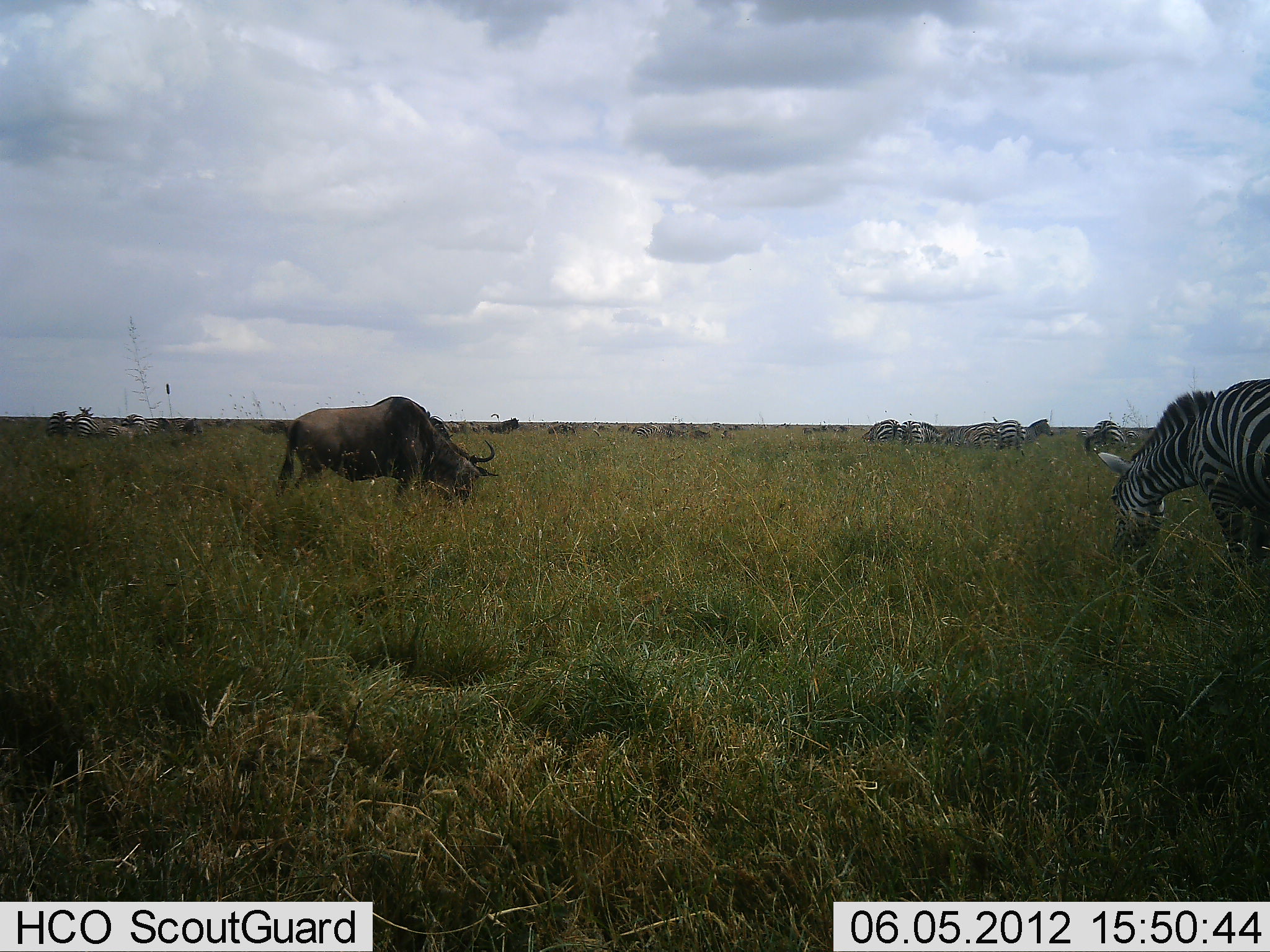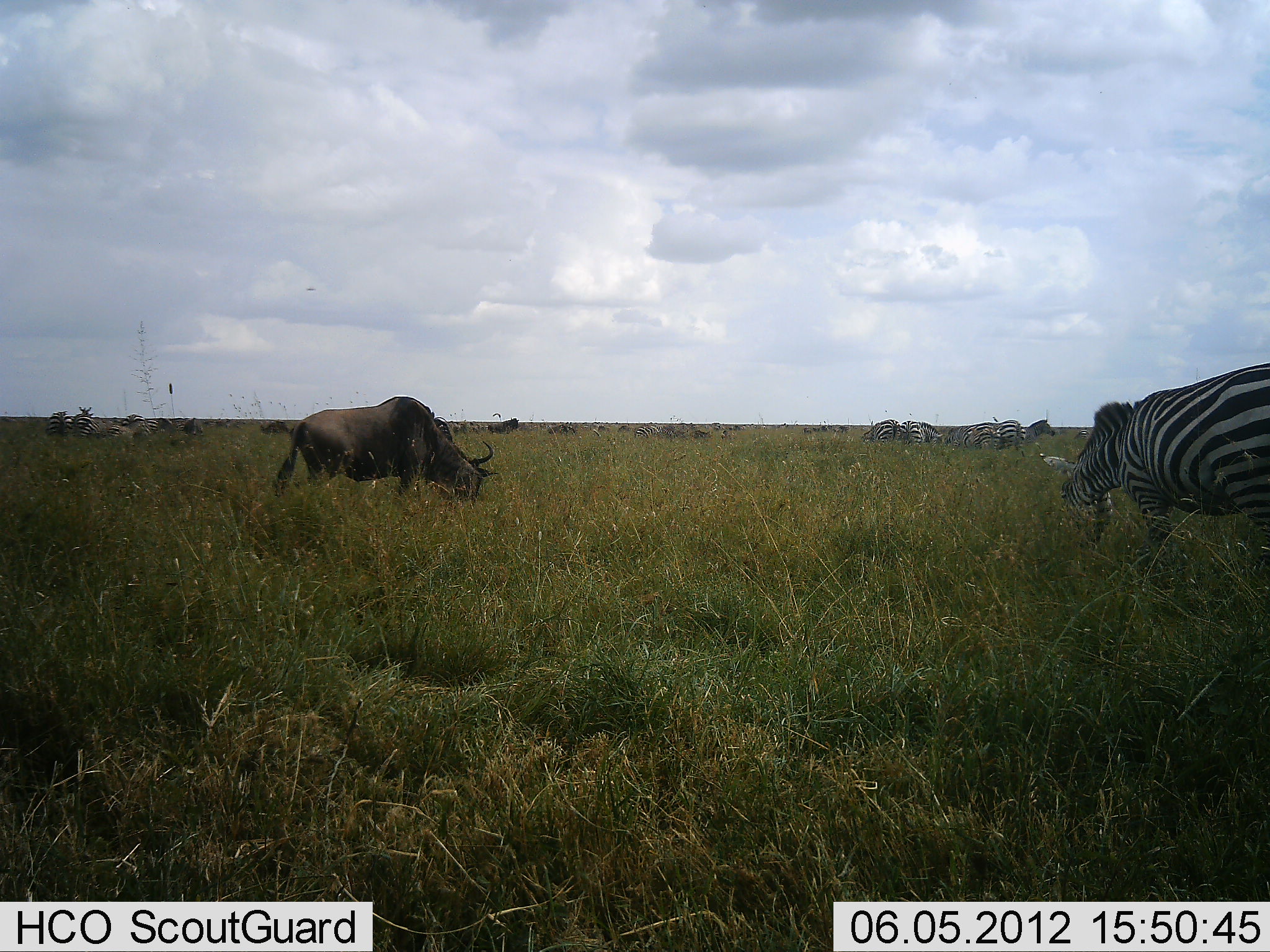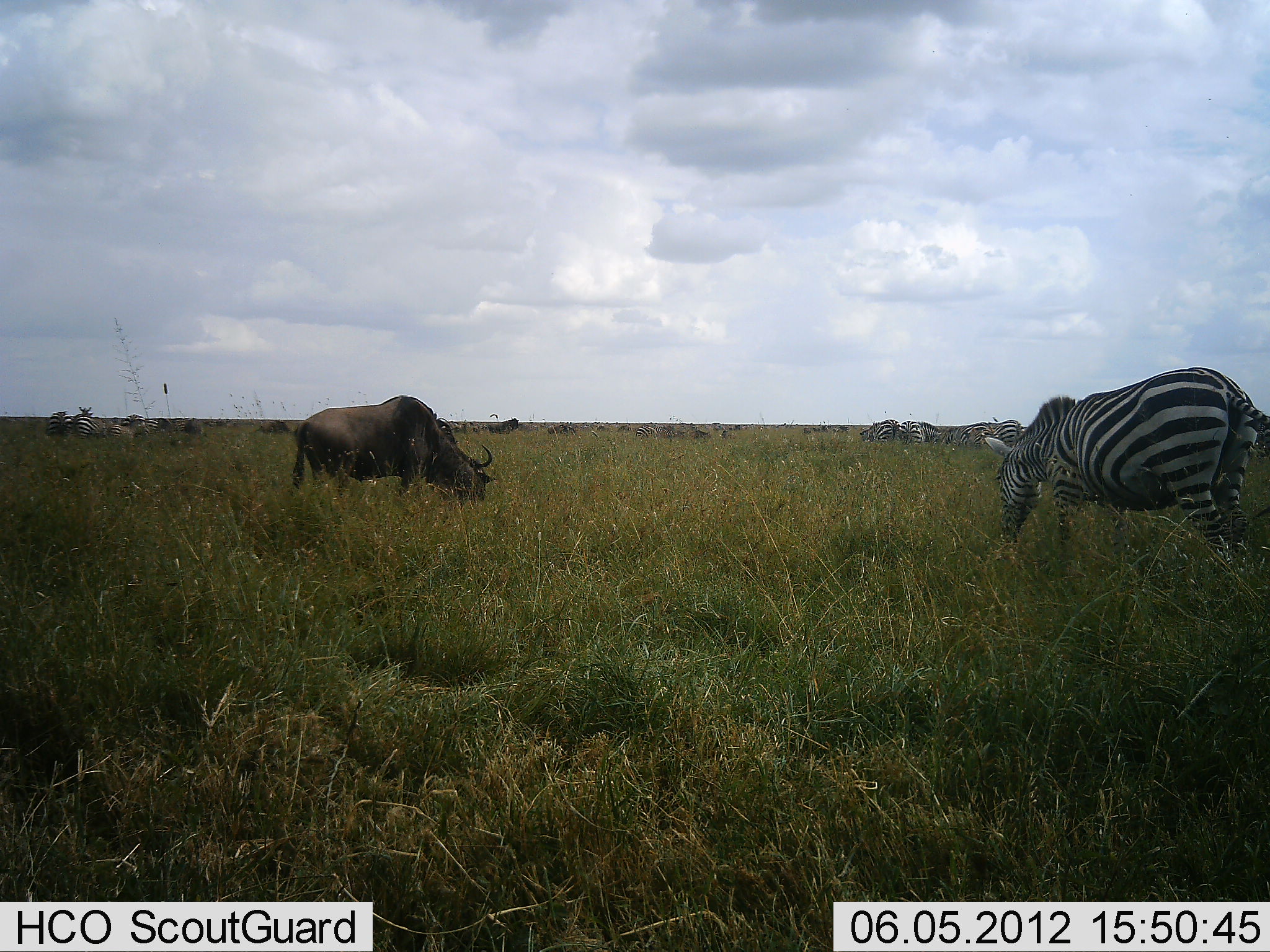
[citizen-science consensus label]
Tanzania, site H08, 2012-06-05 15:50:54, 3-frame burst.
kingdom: Animalia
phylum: Chordata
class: Mammalia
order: Artiodactyla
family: Bovidae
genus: Connochaetes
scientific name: Connochaetes taurinus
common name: blue wildebeest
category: wildebeest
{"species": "wildebeest (blue wildebeest) (Connochaetes taurinus)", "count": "2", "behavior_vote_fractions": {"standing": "40%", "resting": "0%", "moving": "0%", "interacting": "0%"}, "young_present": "0%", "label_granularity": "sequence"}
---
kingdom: Animalia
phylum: Chordata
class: Mammalia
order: Perissodactyla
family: Equidae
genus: Equus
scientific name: Equus quagga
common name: plains zebra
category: zebra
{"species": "zebra (plains zebra) (Equus quagga)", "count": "8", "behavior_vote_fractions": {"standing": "55%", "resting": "0%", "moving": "18%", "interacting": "0%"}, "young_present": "0%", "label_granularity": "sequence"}